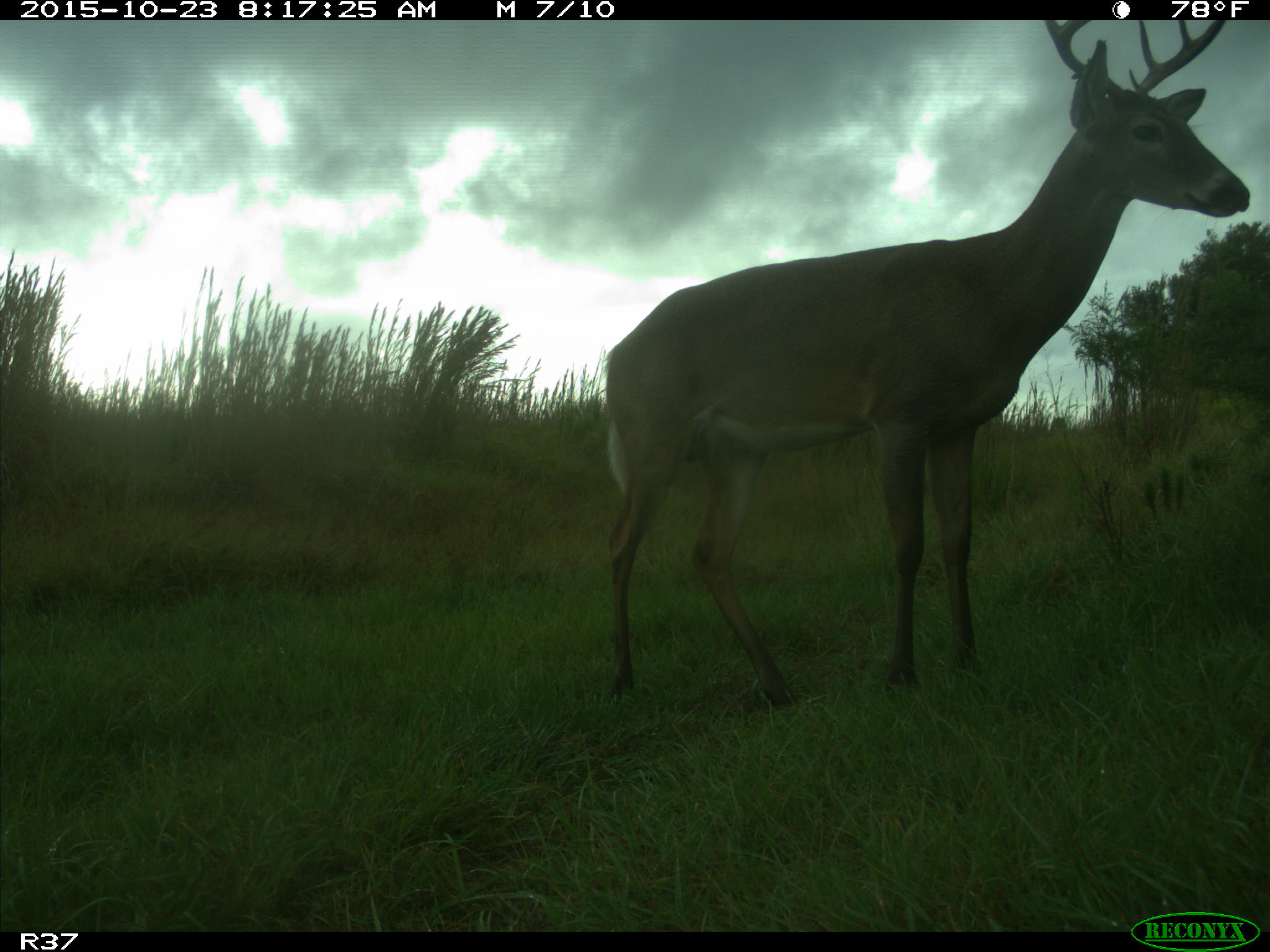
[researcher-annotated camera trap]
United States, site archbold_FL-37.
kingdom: Animalia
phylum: Chordata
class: Mammalia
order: Artiodactyla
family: Cervidae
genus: Odocoileus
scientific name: Odocoileus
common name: deer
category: unidentified deer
Unidentified deer (deer) (Odocoileus).